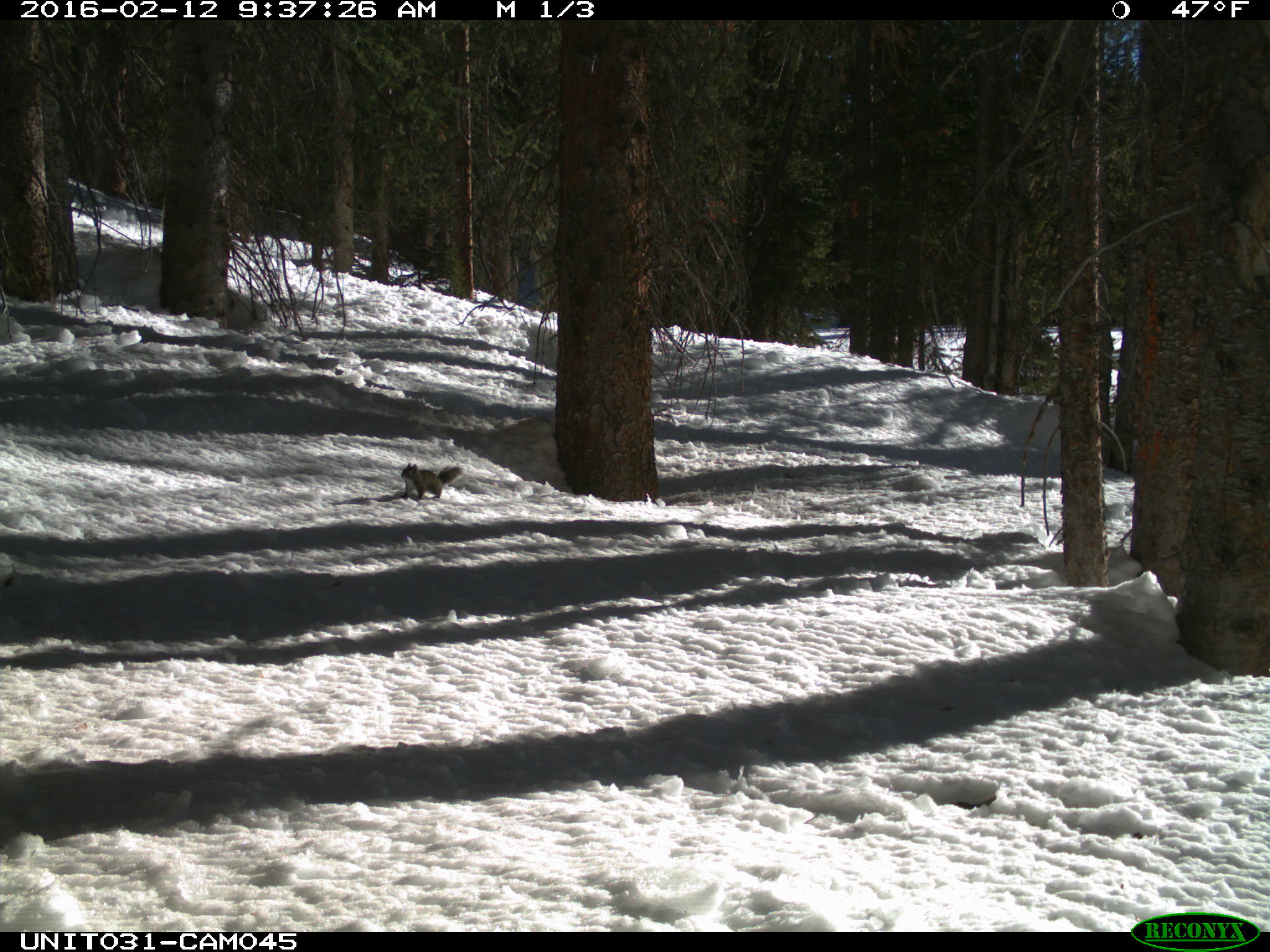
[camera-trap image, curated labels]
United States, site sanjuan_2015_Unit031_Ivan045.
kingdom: Animalia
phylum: Chordata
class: Mammalia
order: Rodentia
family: Sciuridae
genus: Tamiasciurus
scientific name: Tamiasciurus hudsonicus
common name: american red squirrel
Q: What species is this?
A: Tamiasciurus hudsonicus (american red squirrel).